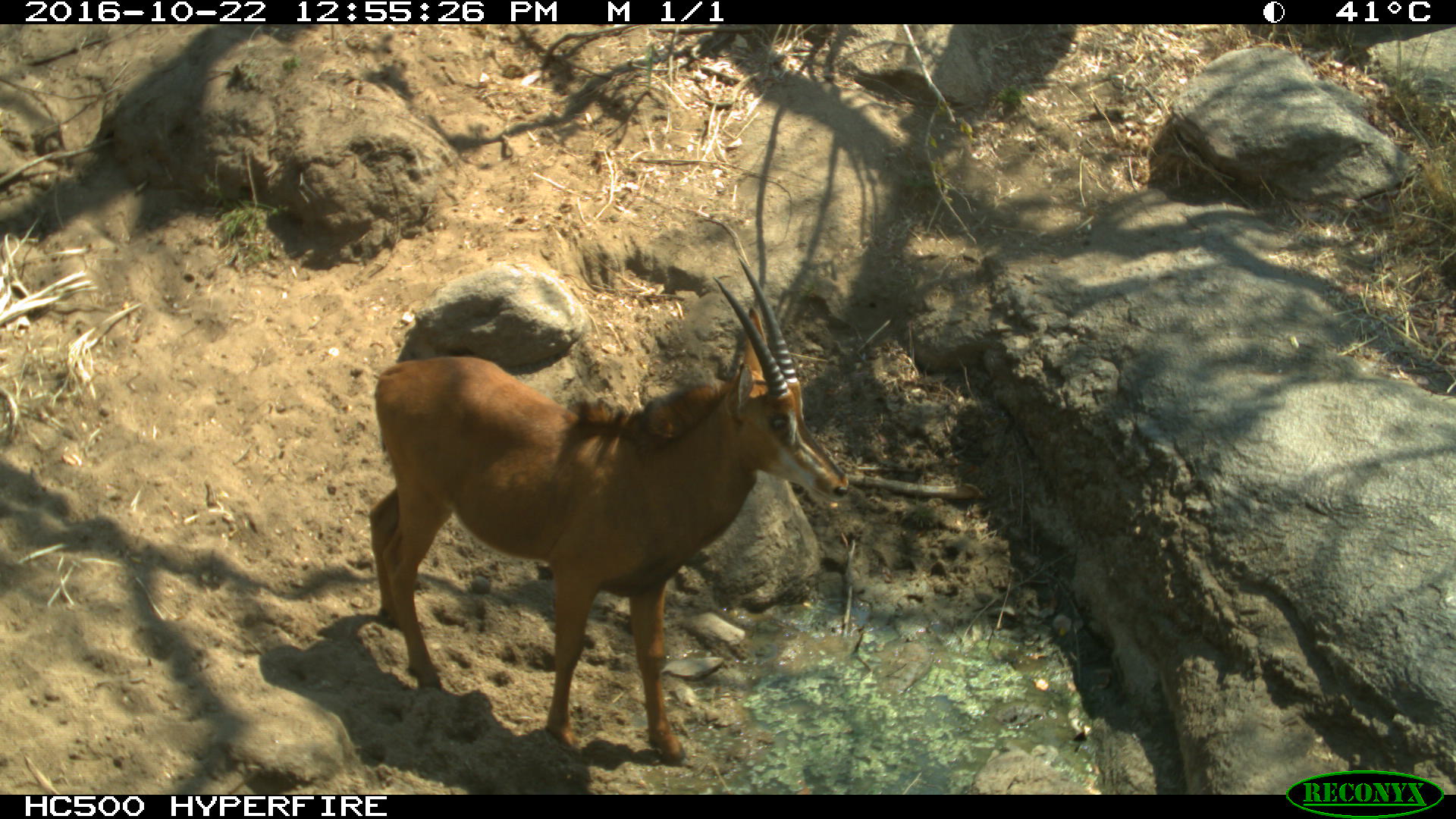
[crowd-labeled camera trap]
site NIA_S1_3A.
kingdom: Animalia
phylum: Chordata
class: Mammalia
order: Artiodactyla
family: Bovidae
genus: Hippotragus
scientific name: Hippotragus niger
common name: sable antelope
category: sable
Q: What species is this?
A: Sable (sable antelope) (Hippotragus niger).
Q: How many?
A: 1.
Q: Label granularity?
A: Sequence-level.